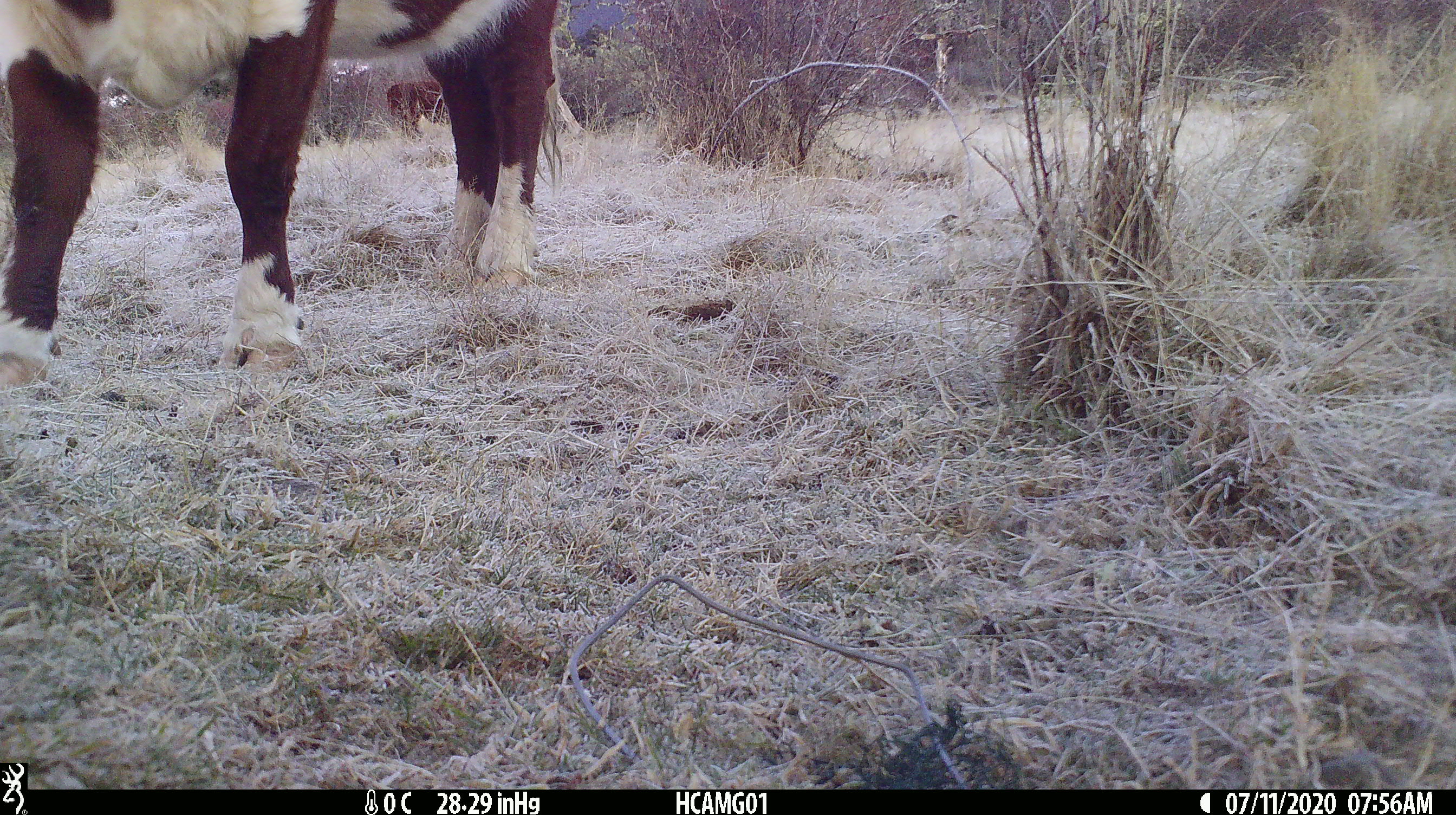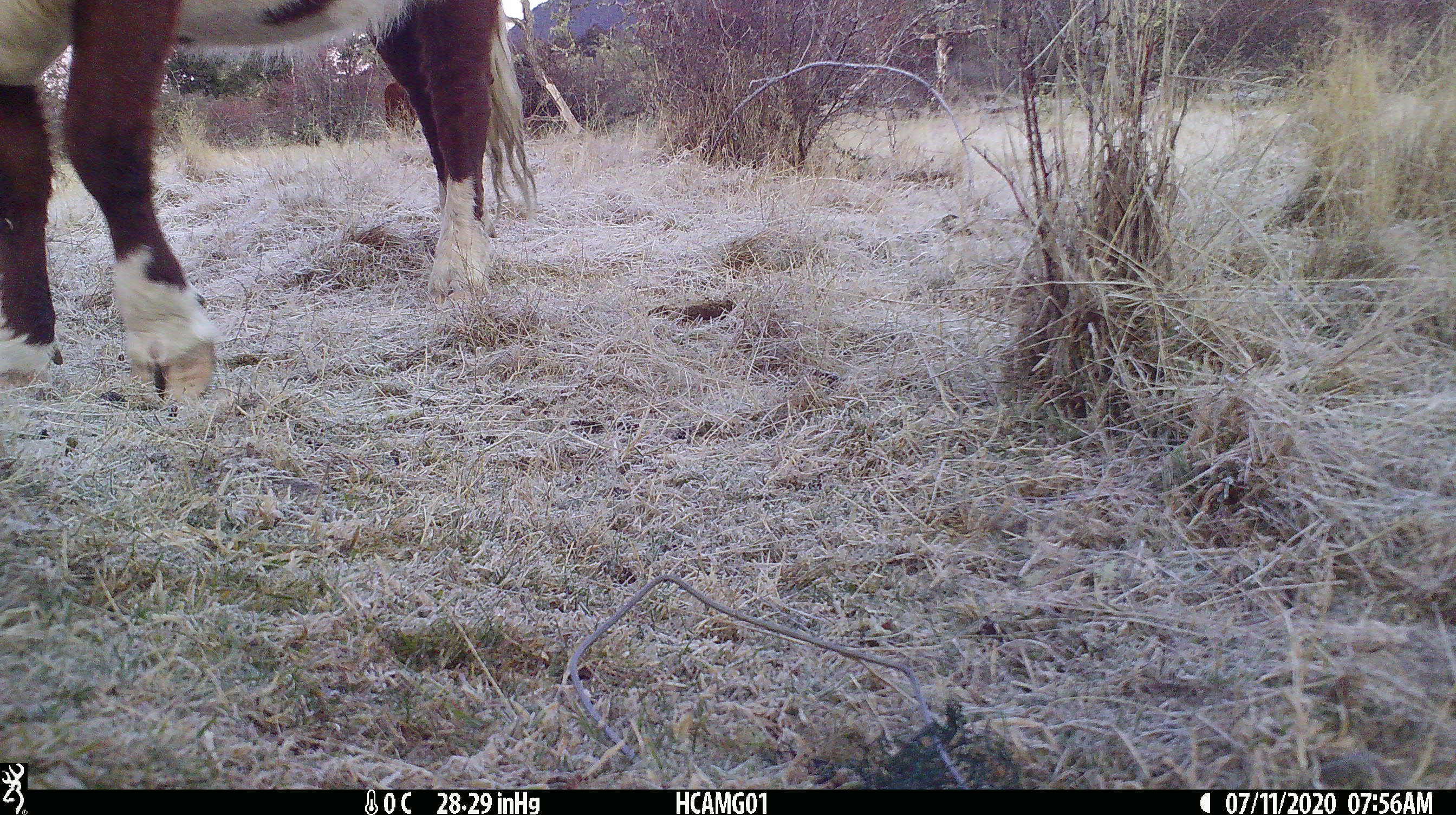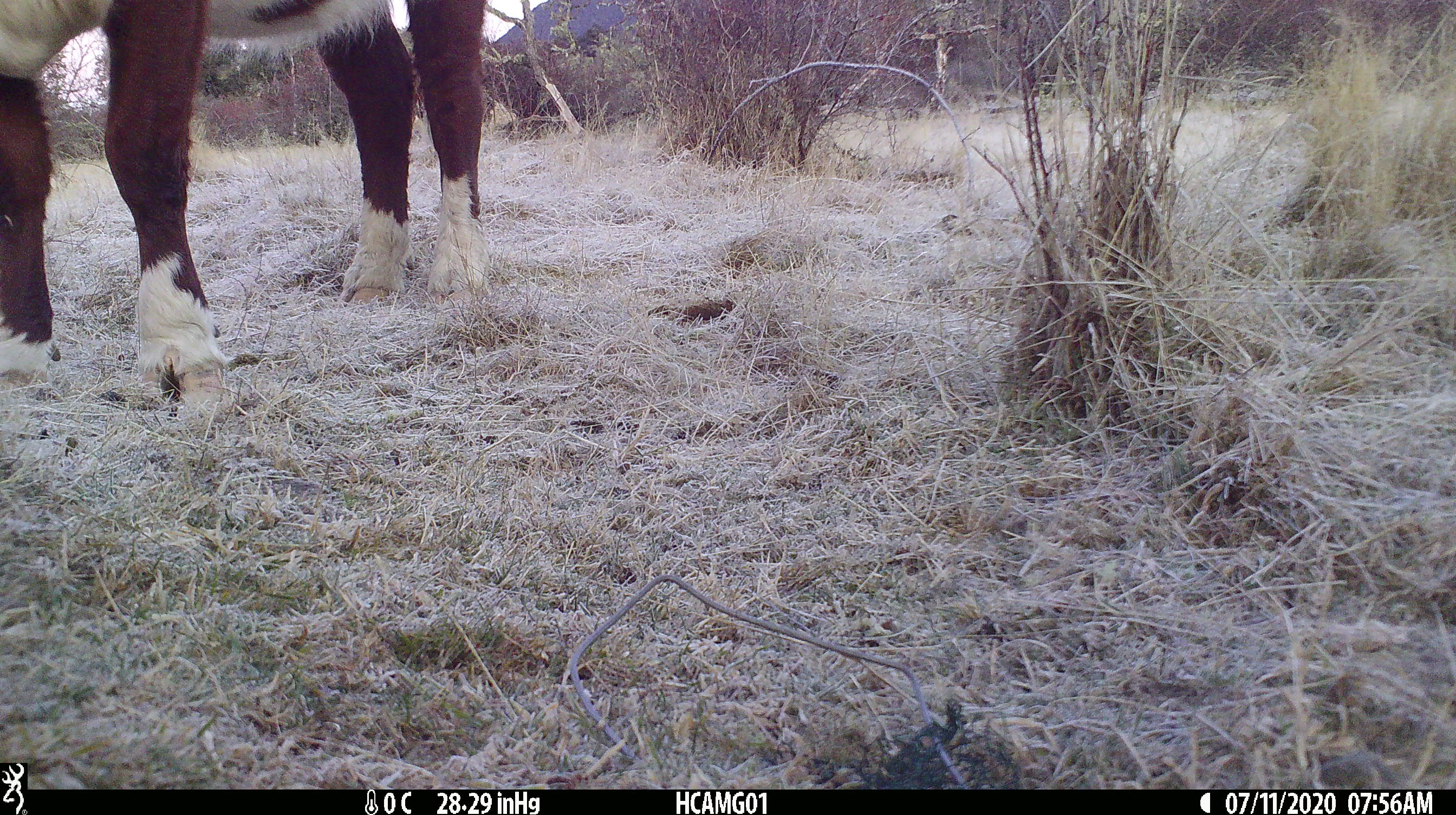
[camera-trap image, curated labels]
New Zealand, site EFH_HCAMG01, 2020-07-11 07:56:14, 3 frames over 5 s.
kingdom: Animalia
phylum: Chordata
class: Mammalia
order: Artiodactyla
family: Bovidae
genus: Bos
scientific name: Bos taurus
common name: domestic cow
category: cow